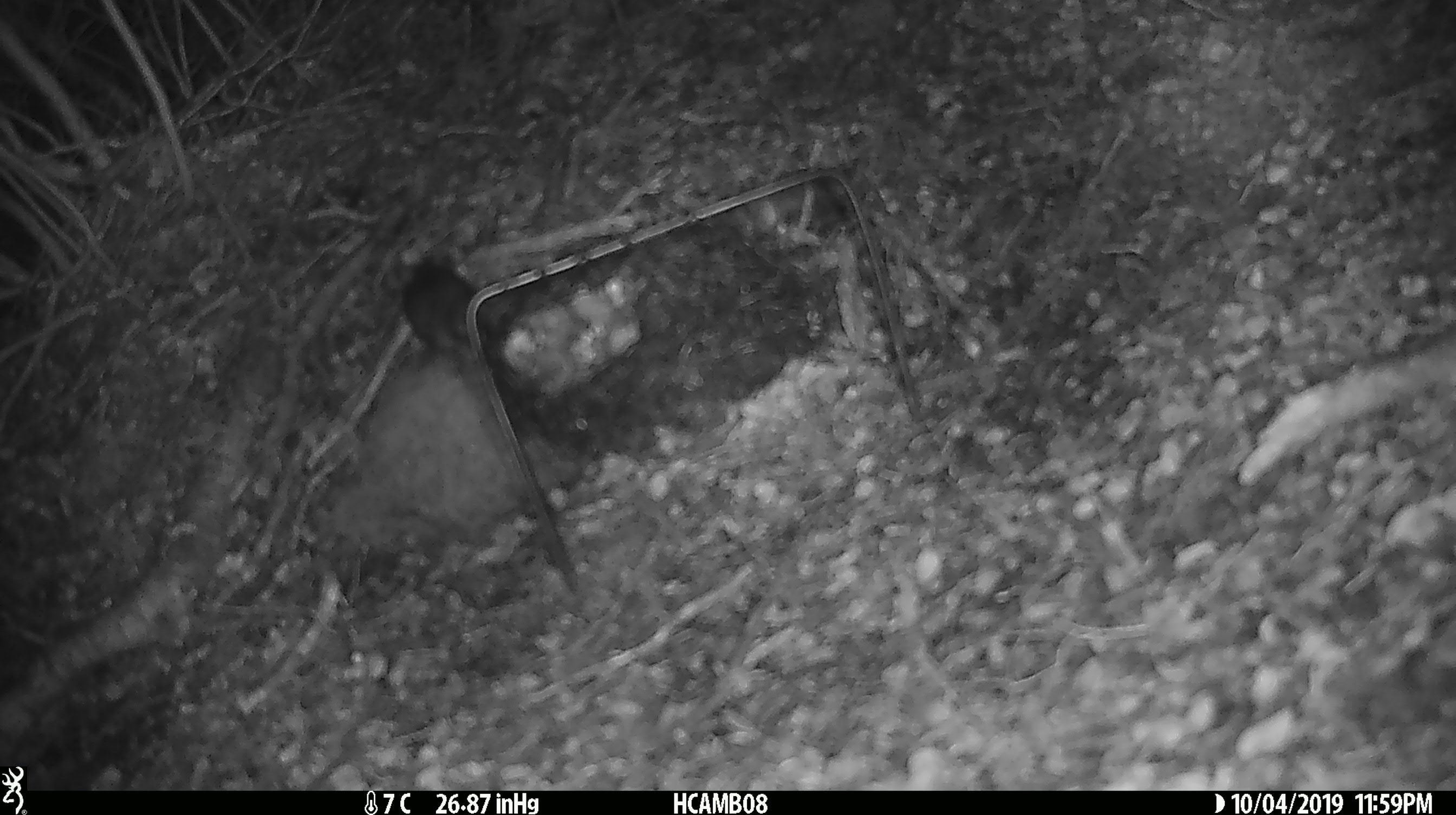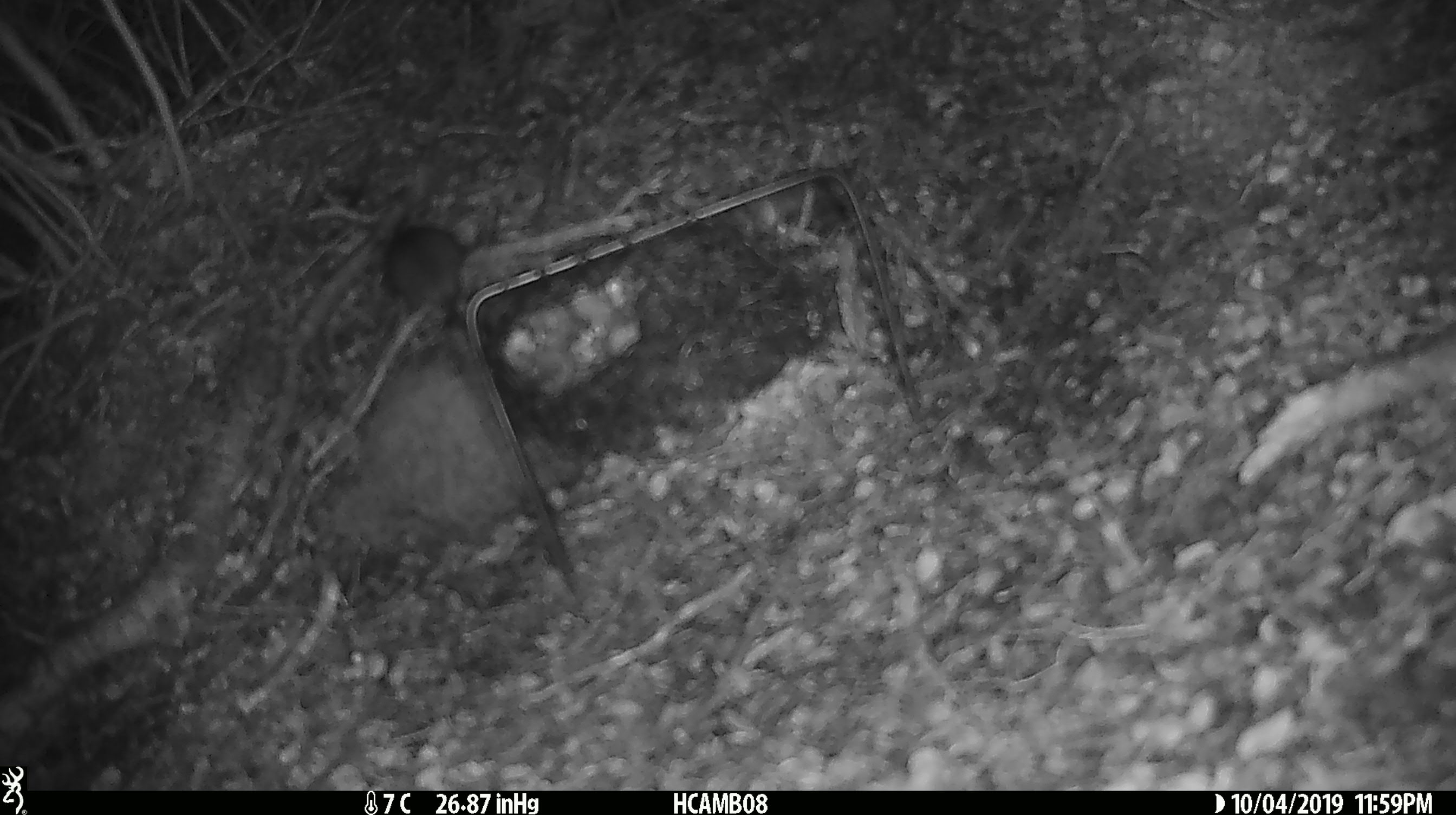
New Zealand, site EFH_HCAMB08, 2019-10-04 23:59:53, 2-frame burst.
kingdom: Animalia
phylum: Chordata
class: Mammalia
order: Rodentia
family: Muridae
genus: Mus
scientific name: Mus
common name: mouse